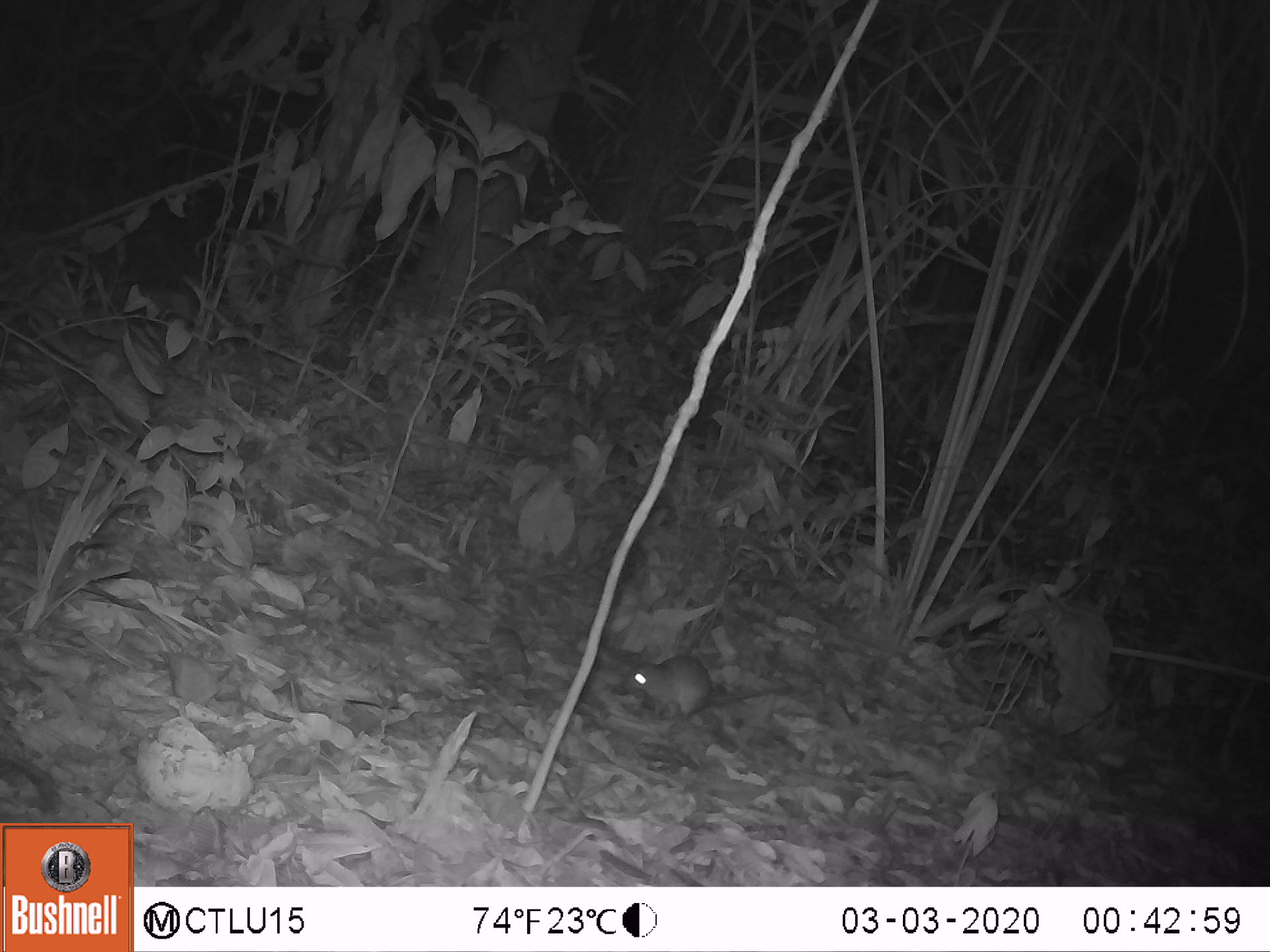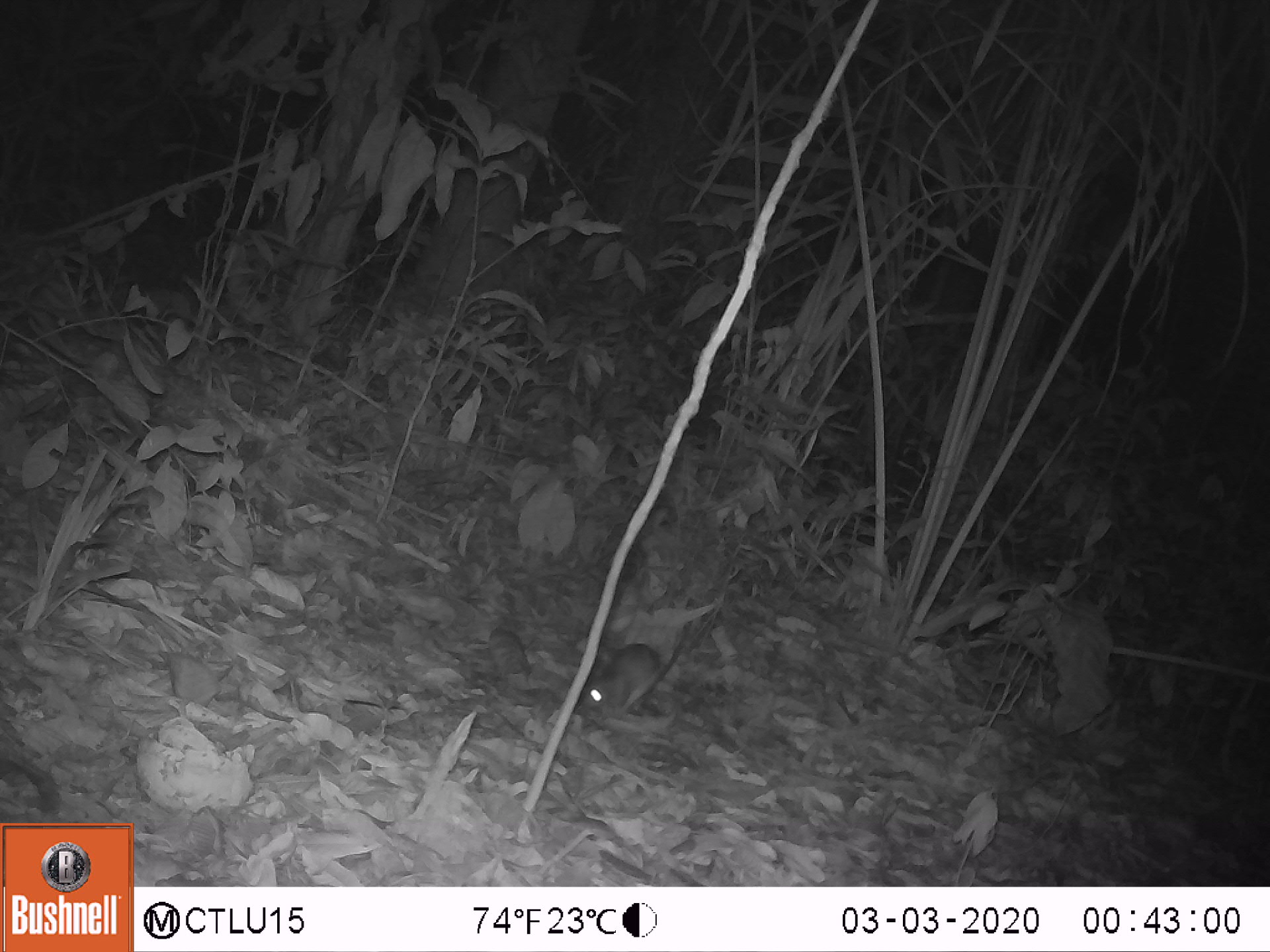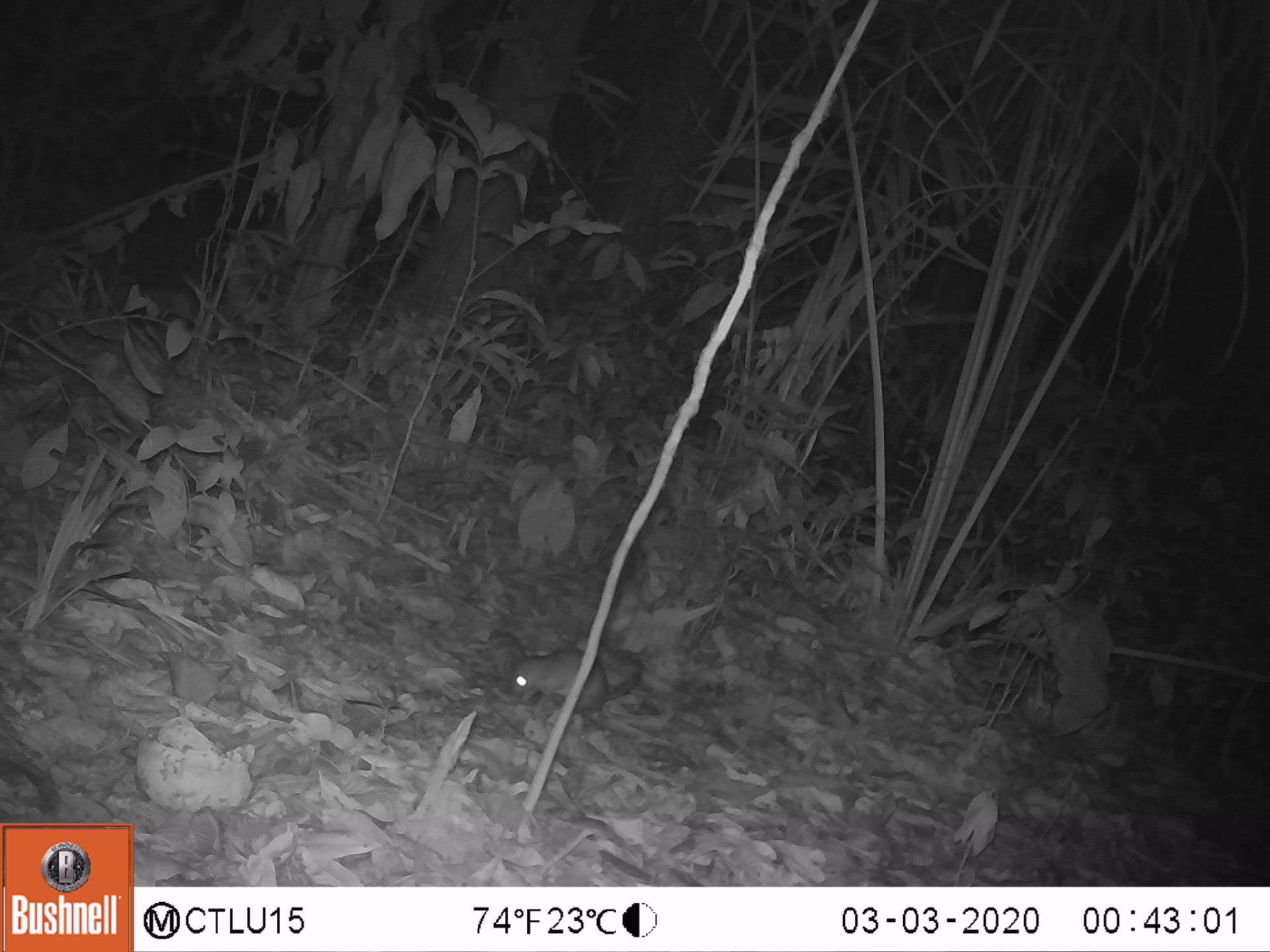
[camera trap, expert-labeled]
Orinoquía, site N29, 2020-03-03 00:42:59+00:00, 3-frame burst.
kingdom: Animalia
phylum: Chordata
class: Mammalia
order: Rodentia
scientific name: Rodentia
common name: rodent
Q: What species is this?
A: Rodent (Rodentia).